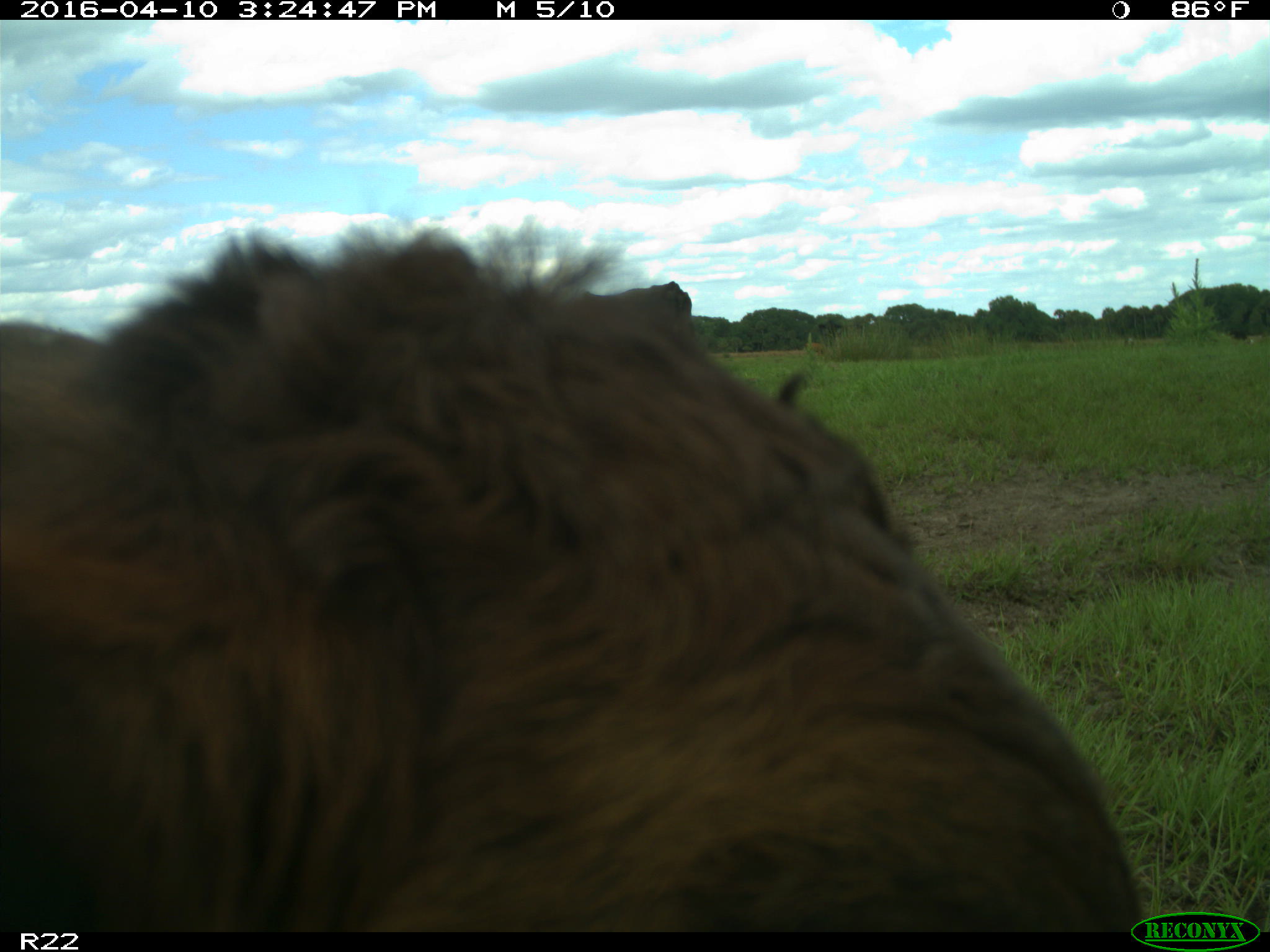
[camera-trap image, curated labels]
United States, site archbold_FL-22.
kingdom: Animalia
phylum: Chordata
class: Mammalia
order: Artiodactyla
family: Bovidae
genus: Bos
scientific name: Bos taurus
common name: domestic cow